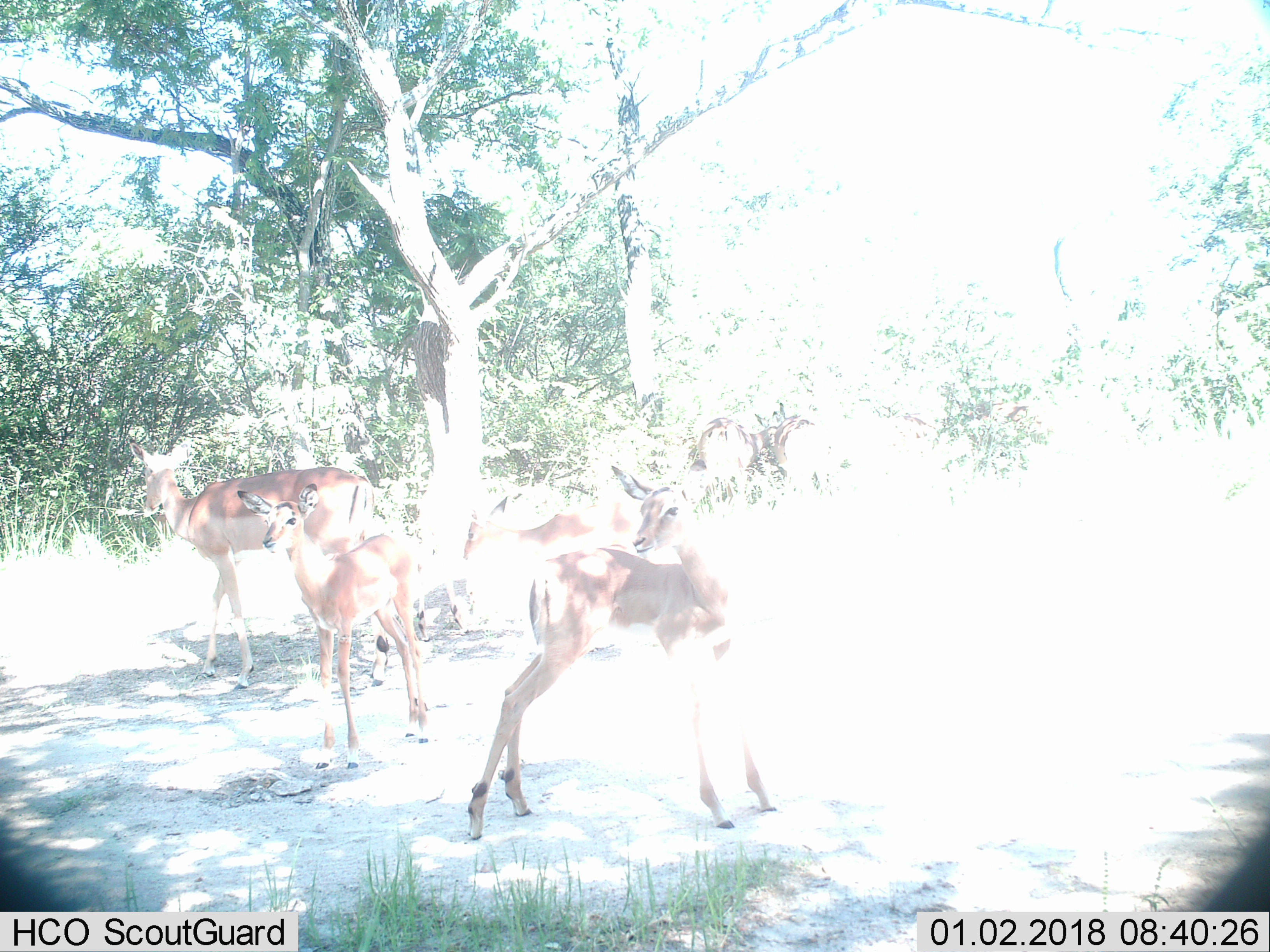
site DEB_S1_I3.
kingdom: Animalia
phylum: Chordata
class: Mammalia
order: Artiodactyla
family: Bovidae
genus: Aepyceros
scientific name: Aepyceros melampus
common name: impala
Impala (Aepyceros melampus), count 4. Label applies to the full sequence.